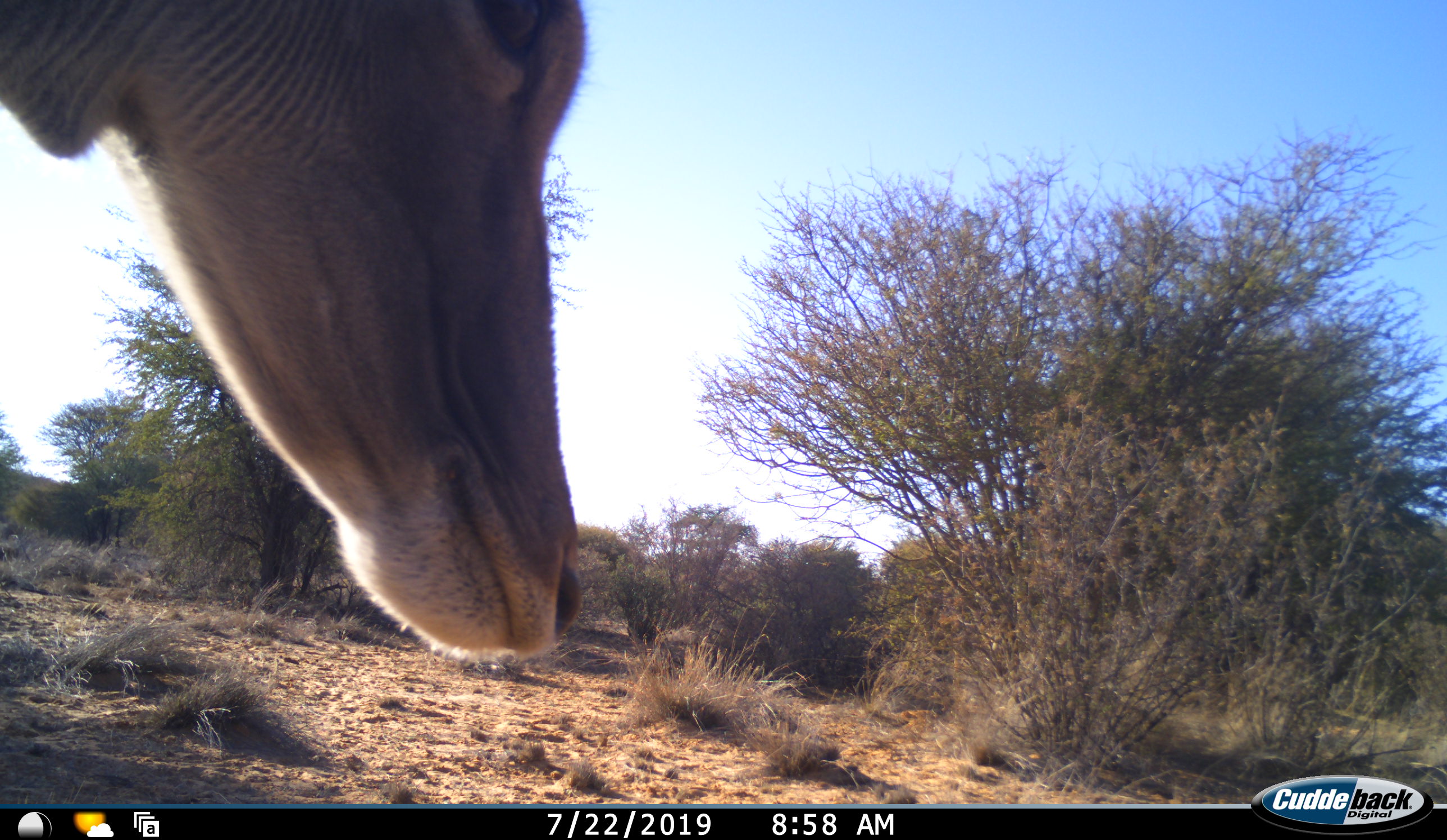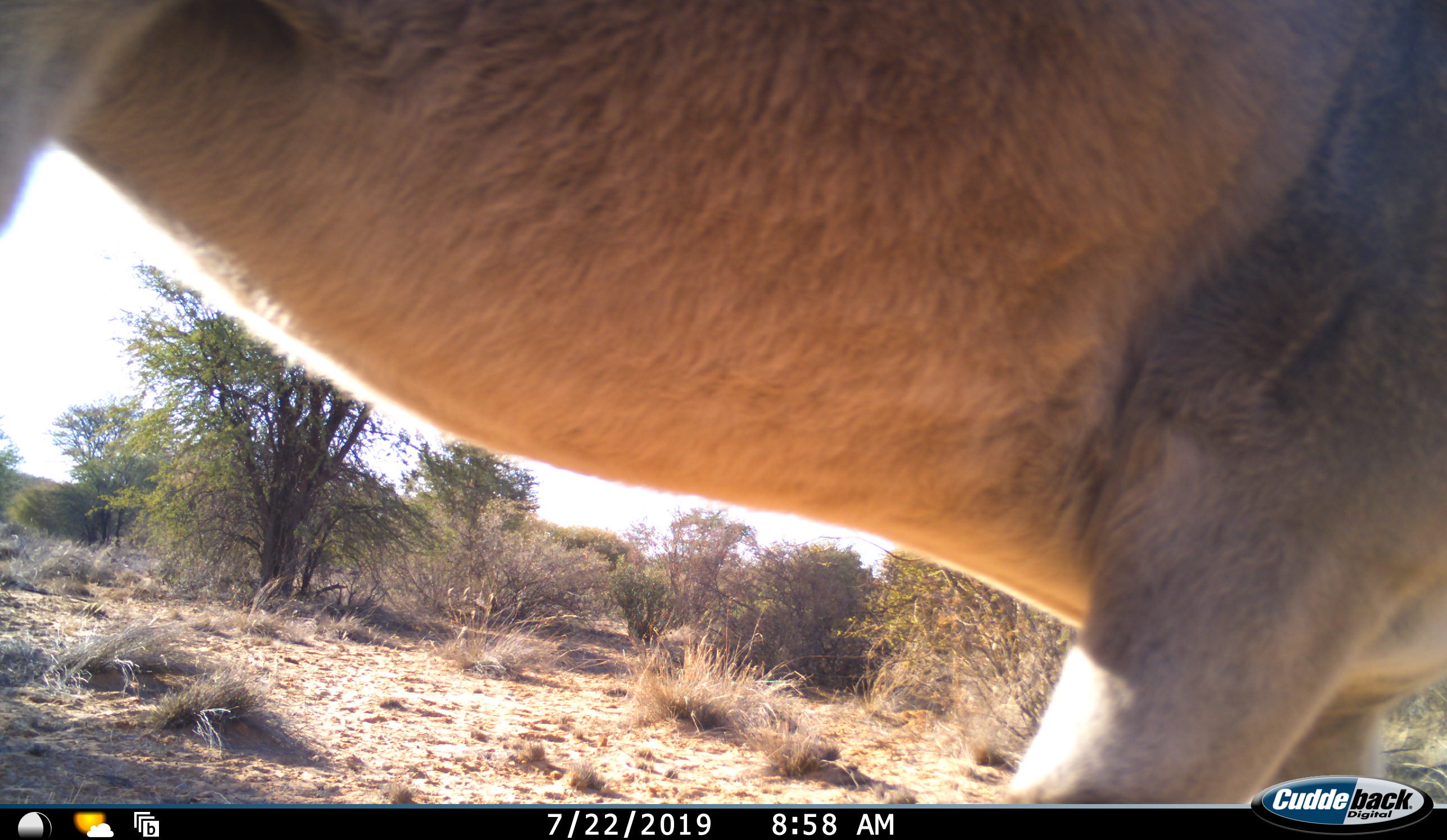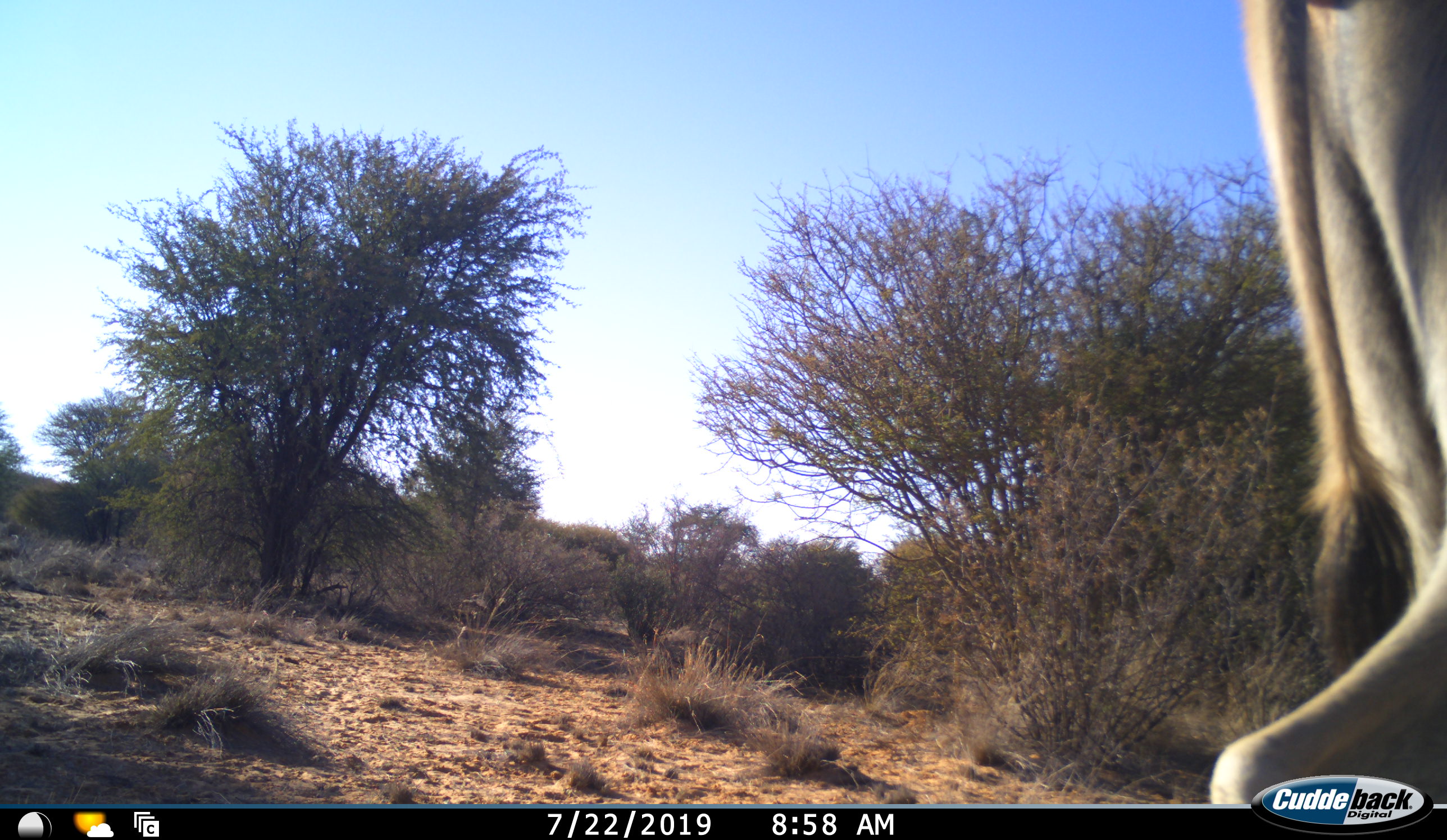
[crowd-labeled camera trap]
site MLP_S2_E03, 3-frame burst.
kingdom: Animalia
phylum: Chordata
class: Mammalia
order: Artiodactyla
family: Bovidae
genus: Tragelaphus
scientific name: Tragelaphus oryx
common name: eland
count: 1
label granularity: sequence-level